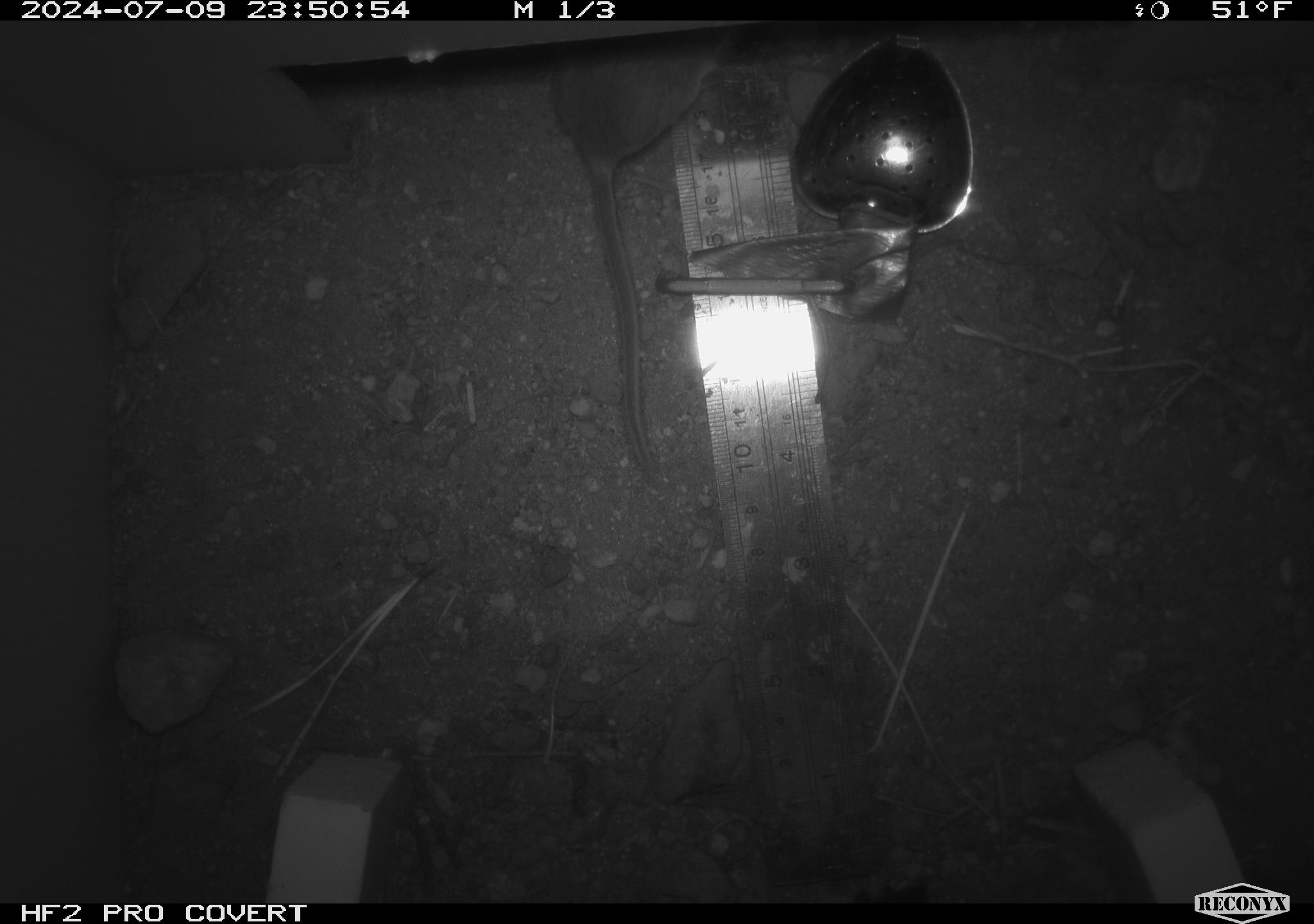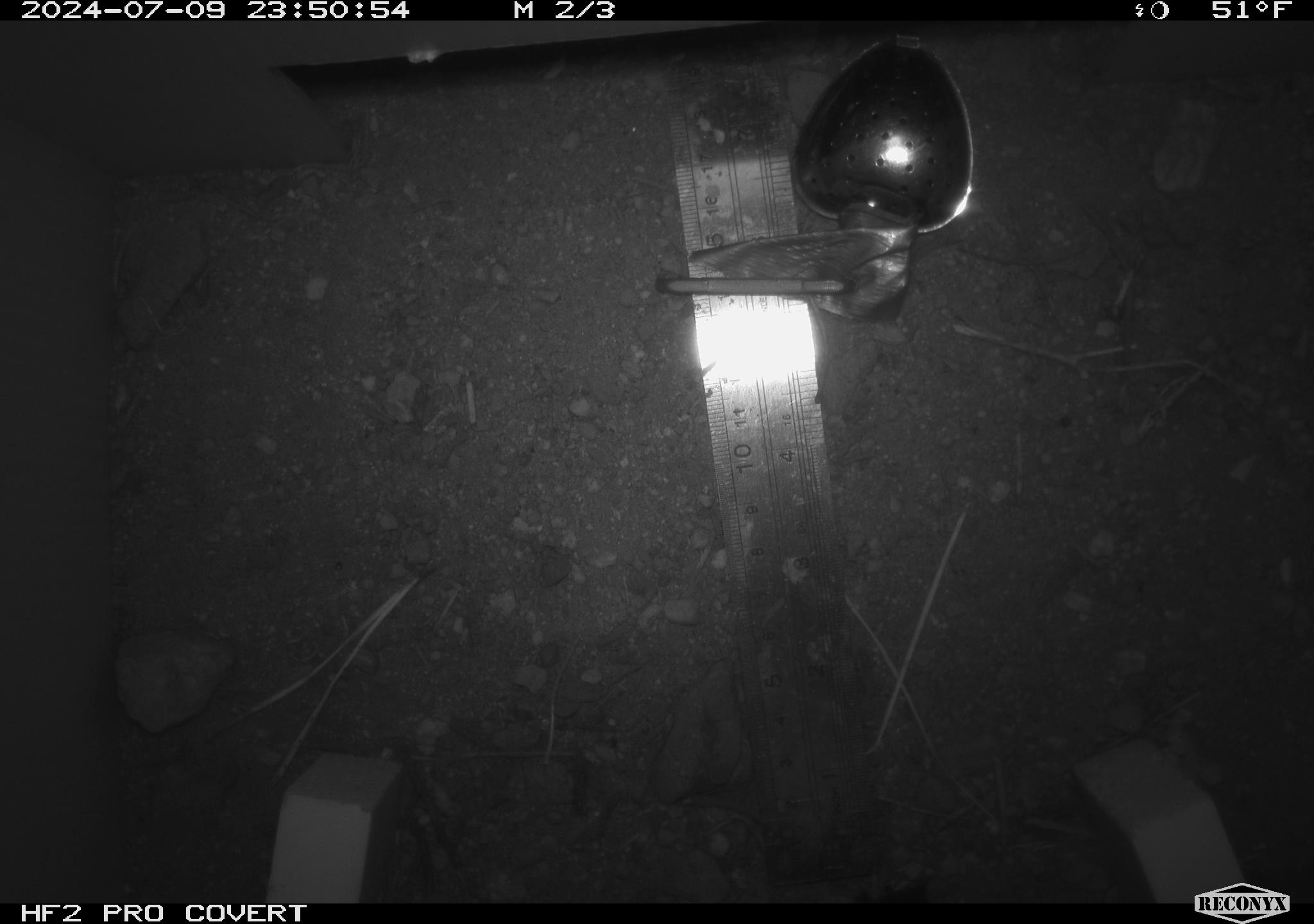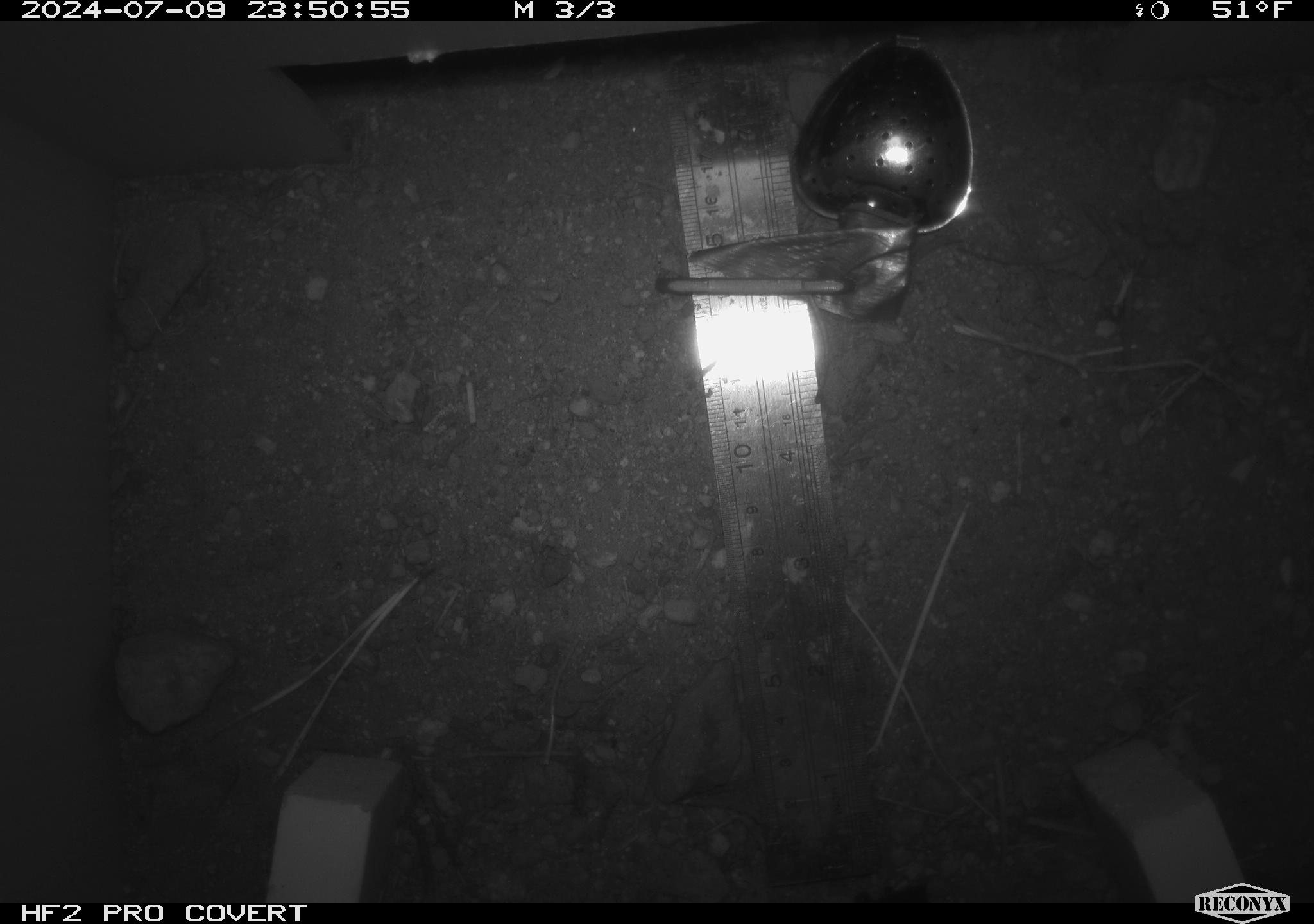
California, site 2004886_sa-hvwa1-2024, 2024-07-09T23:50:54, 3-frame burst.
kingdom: Animalia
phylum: Chordata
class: Mammalia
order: Rodentia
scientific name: Rodentia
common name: mouse species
Mouse species (Rodentia).